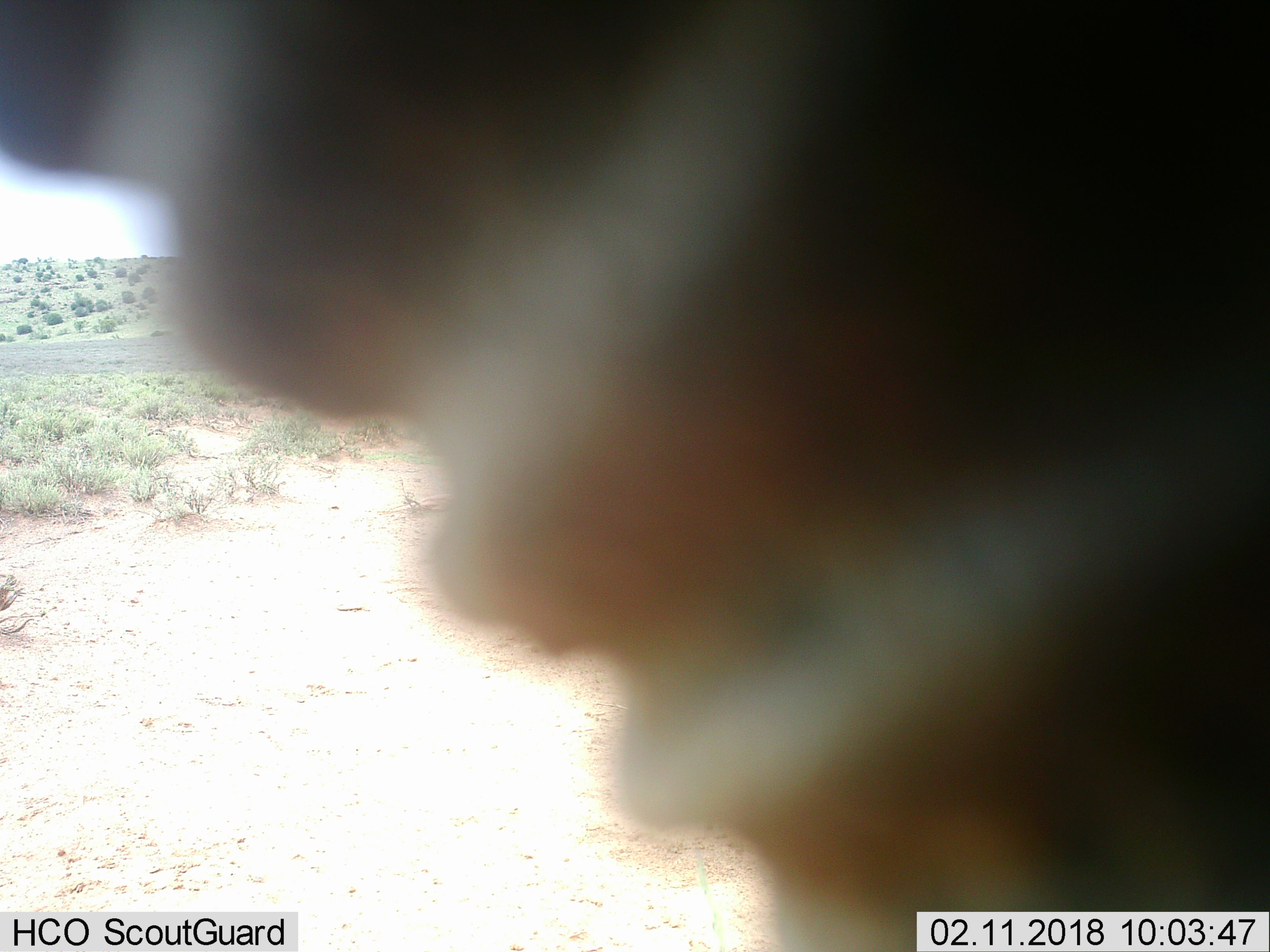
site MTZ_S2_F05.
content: unidentified animal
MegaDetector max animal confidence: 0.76